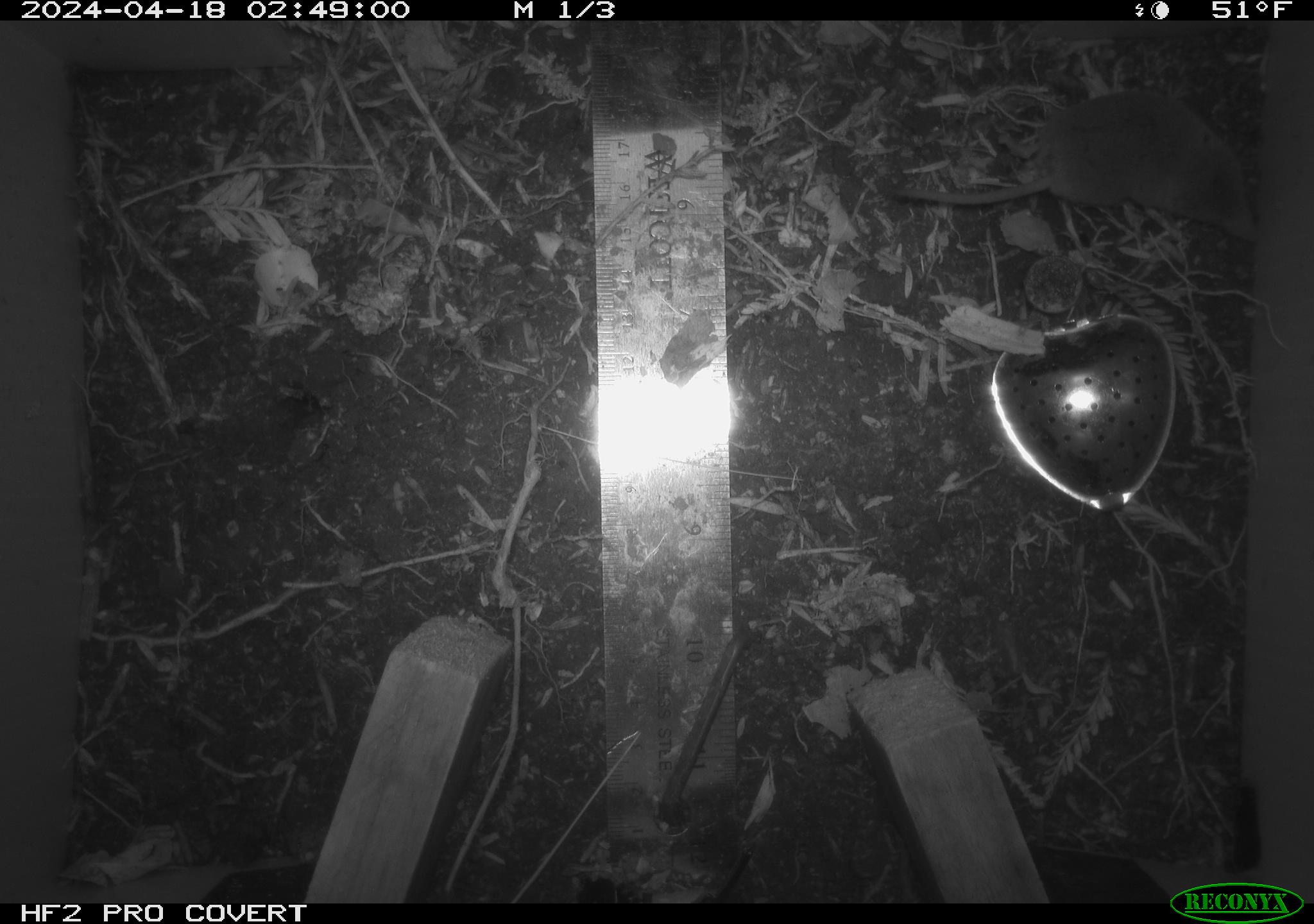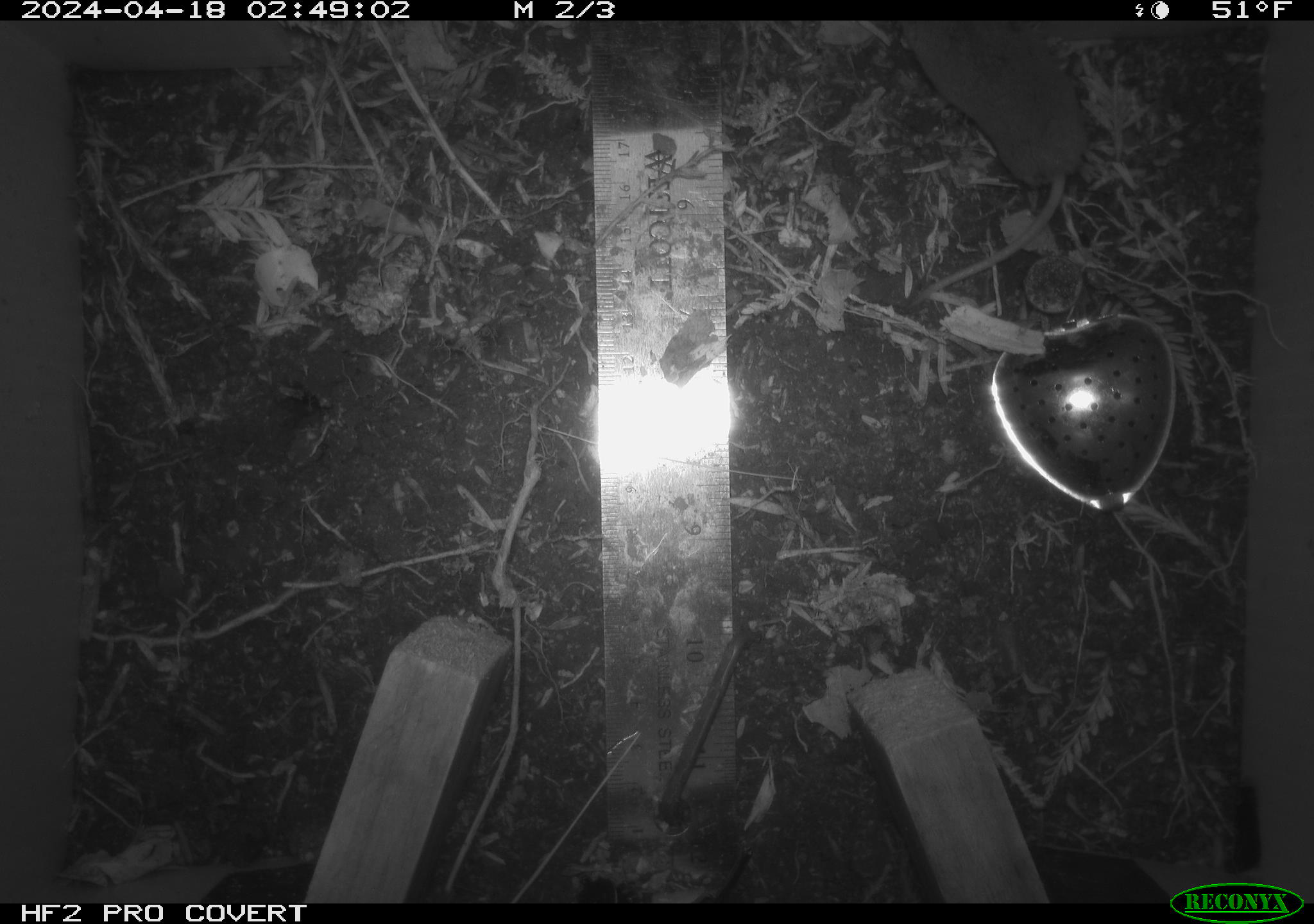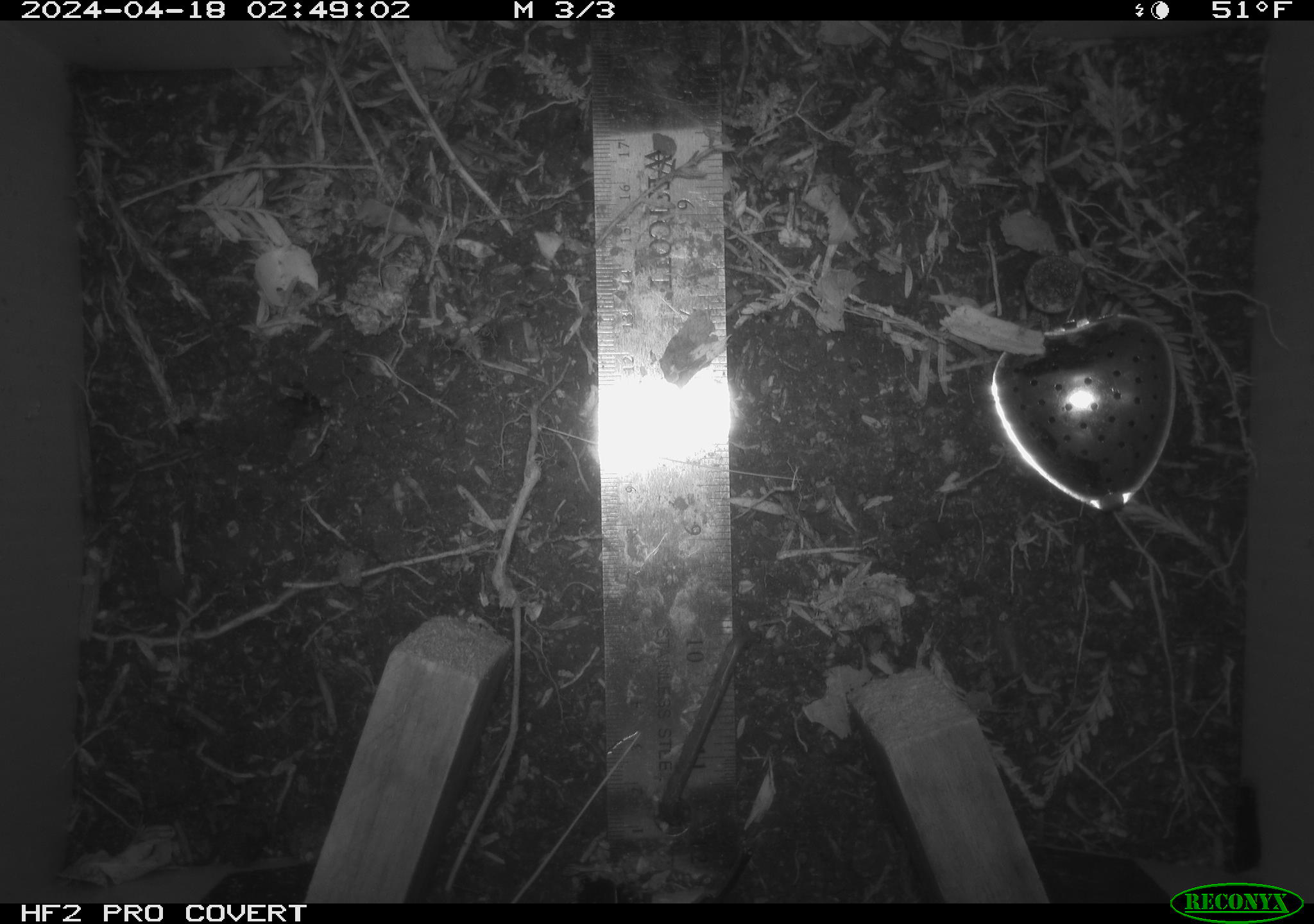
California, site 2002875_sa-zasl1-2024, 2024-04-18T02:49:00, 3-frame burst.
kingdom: Animalia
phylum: Chordata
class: Mammalia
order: Eulipotyphla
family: Soricidae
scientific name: Soricidae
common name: shrews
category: soricidae family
Soricidae family (shrews) (Soricidae).